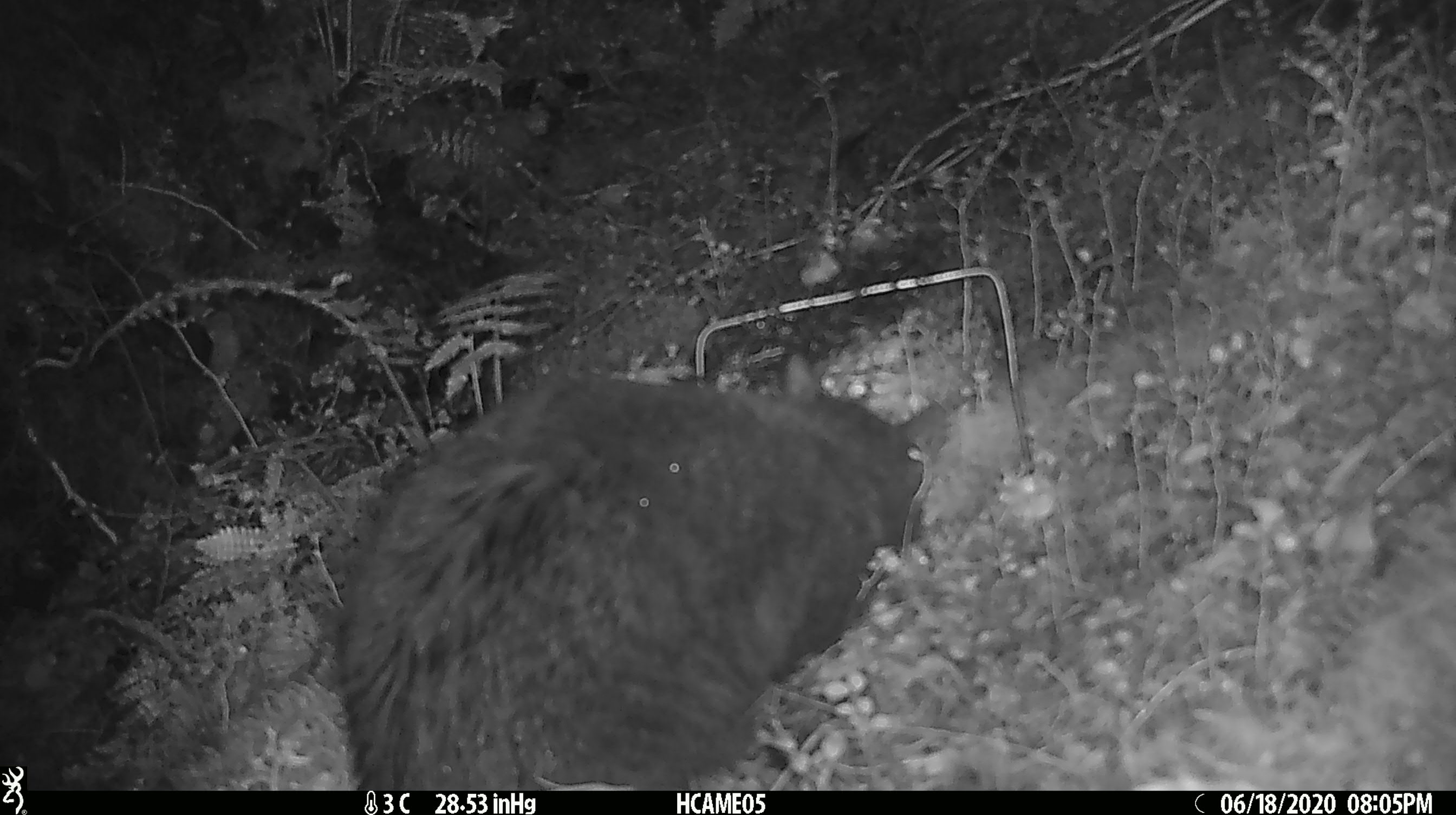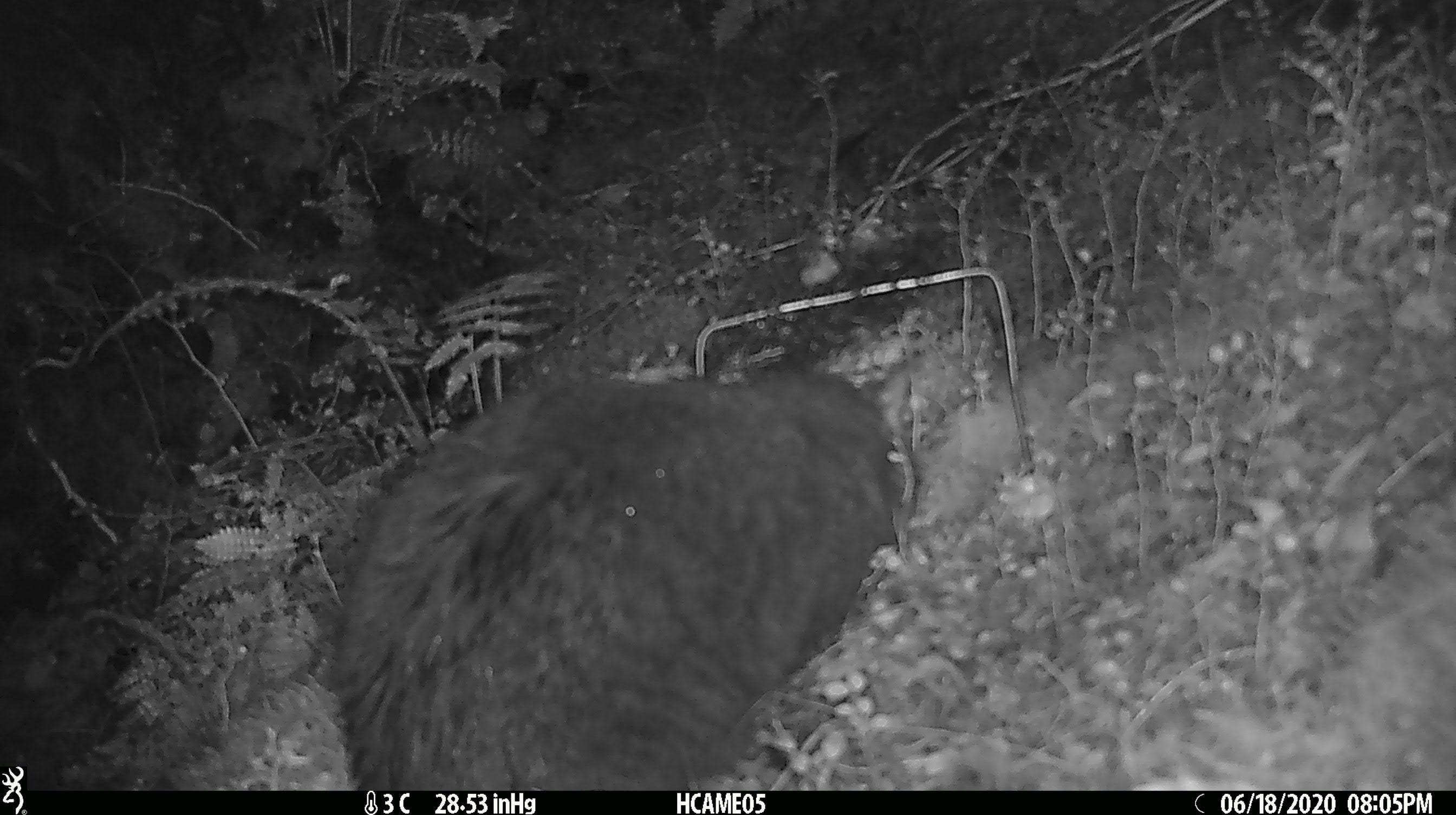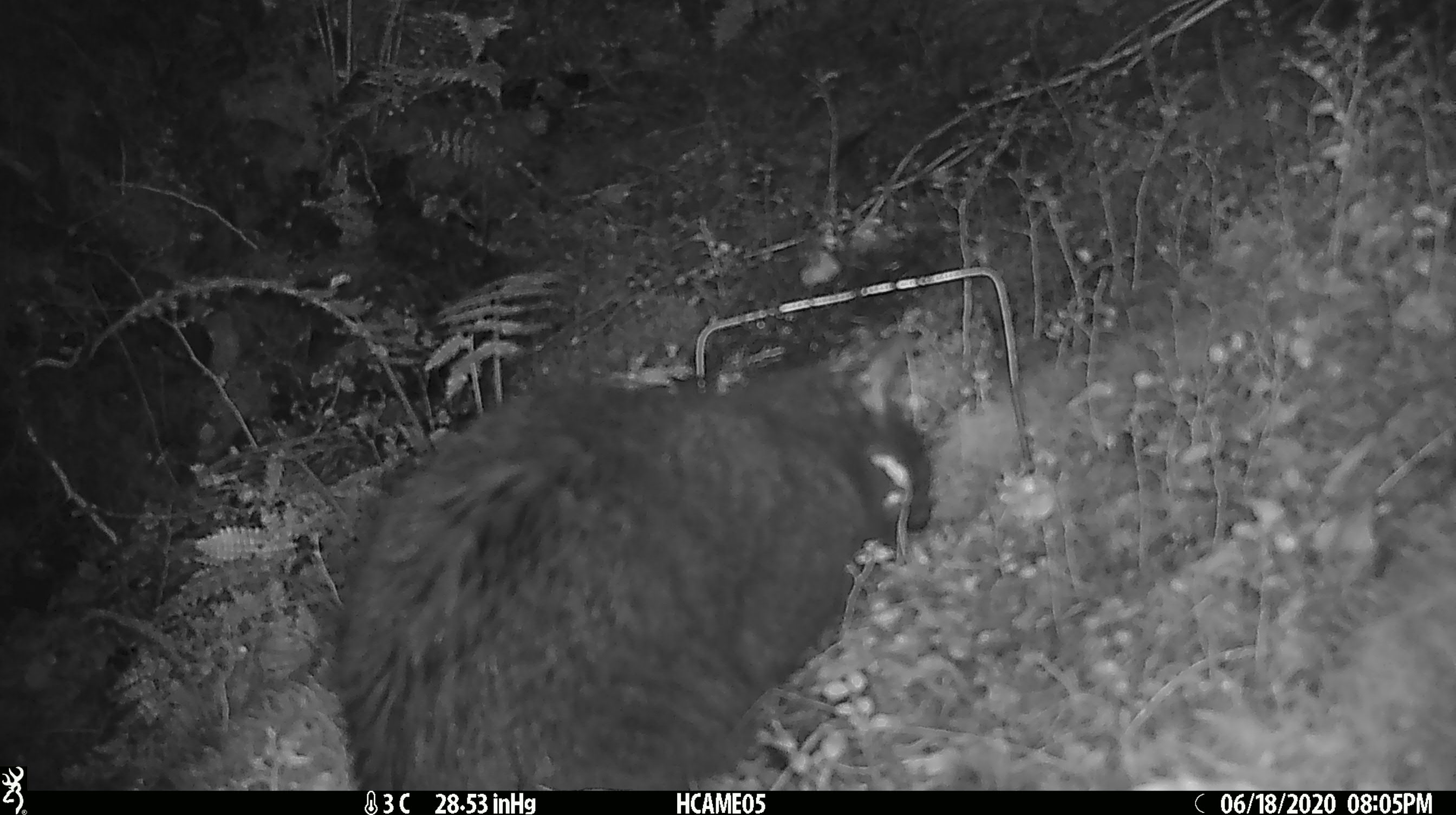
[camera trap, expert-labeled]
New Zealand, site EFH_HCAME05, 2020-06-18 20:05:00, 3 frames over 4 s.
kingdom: Animalia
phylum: Chordata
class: Mammalia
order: Carnivora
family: Felidae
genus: Felis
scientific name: Felis catus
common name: domestic cat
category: cat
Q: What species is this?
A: Cat (domestic cat) (Felis catus).